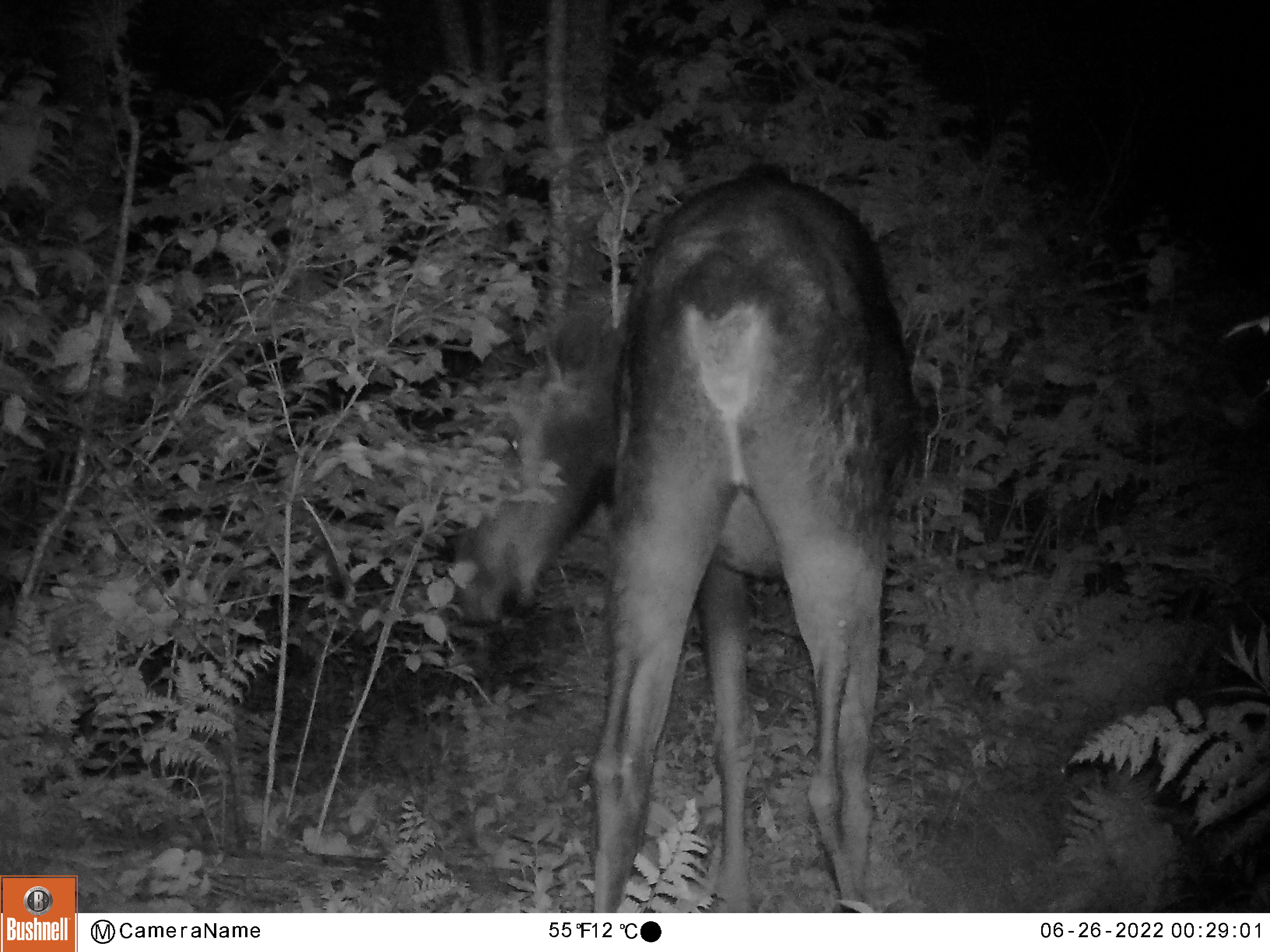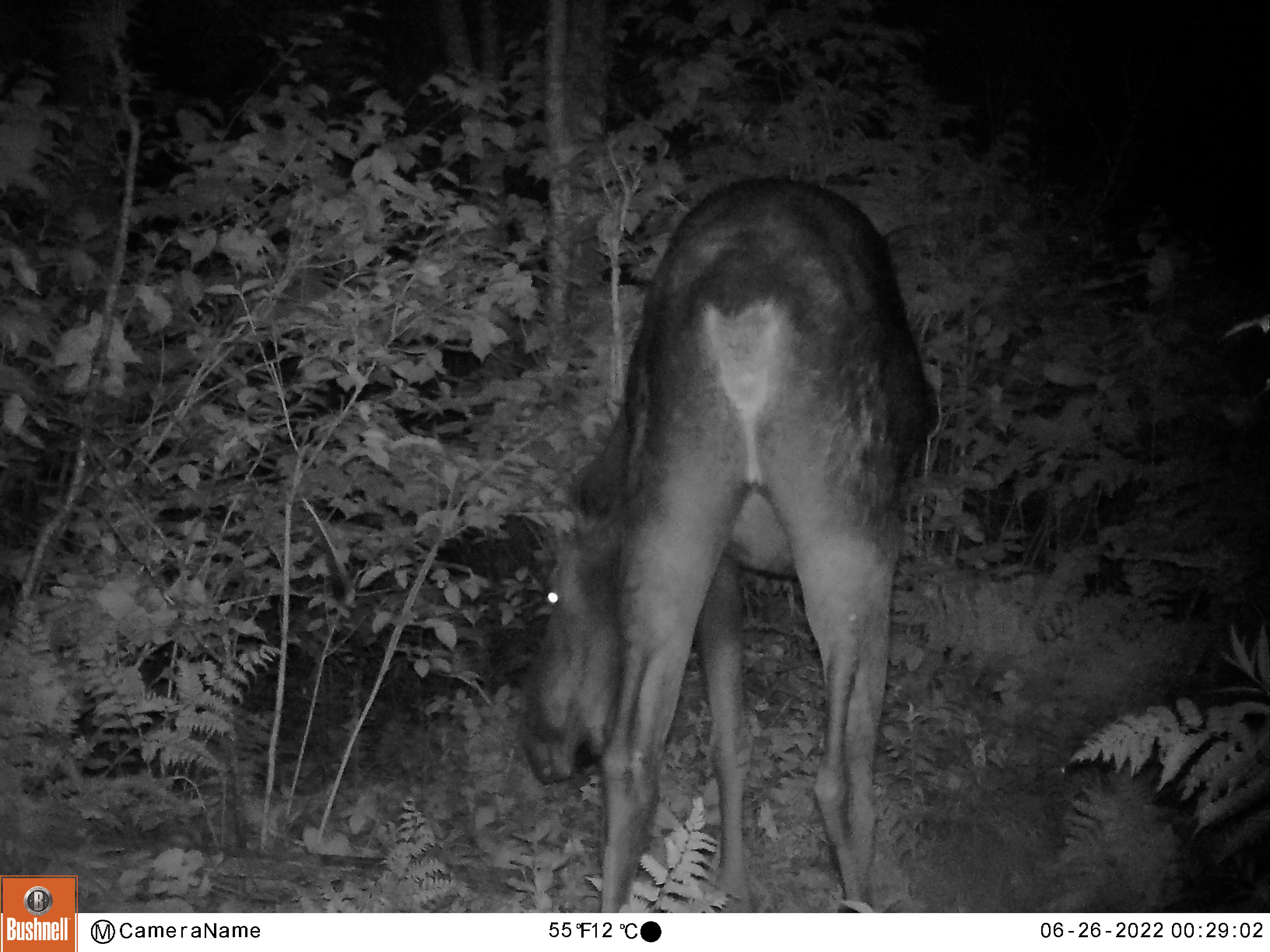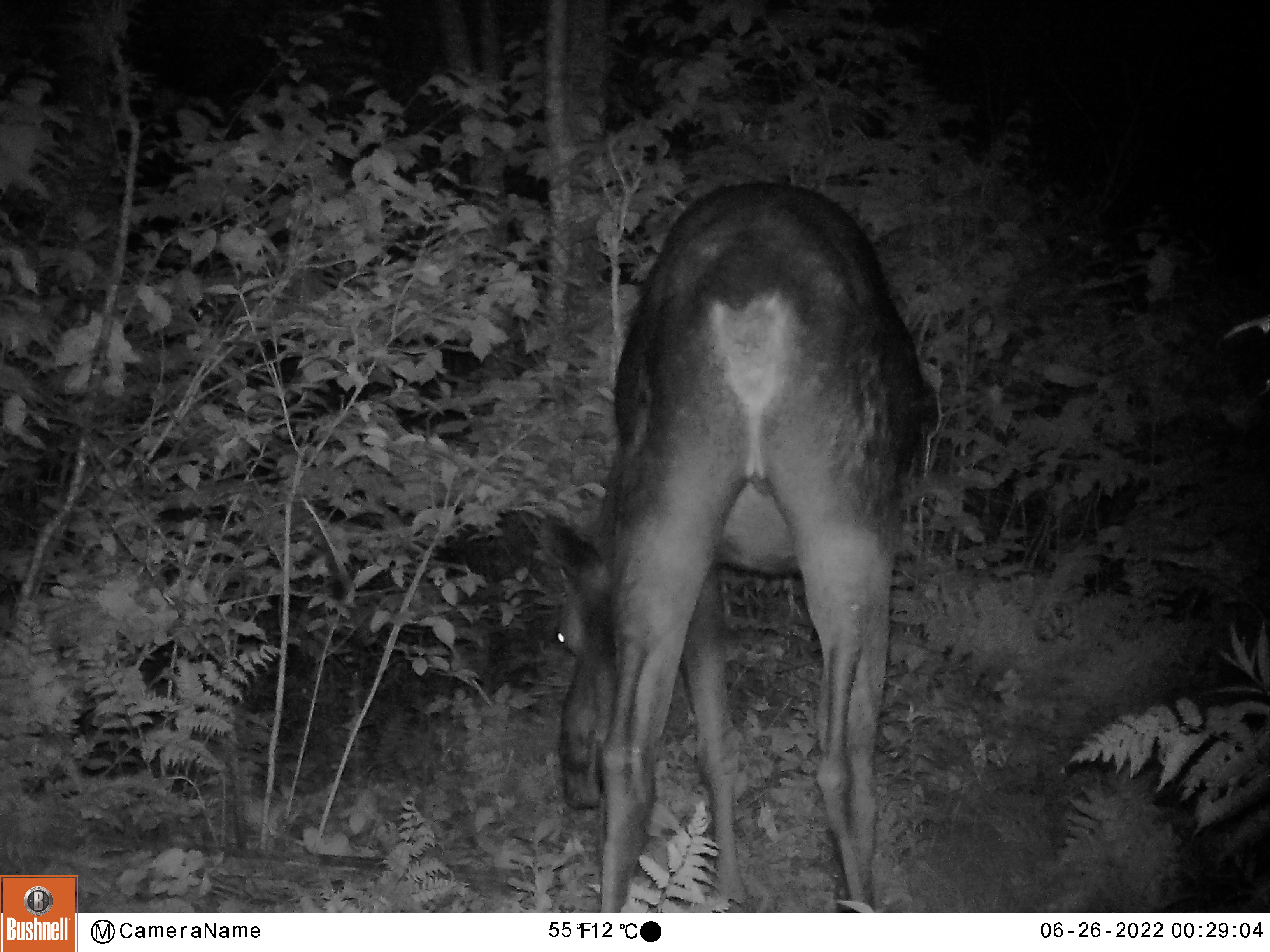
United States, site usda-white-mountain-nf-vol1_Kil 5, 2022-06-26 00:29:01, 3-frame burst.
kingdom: Animalia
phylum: Chordata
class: Mammalia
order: Artiodactyla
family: Cervidae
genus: Alces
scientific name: Alces alces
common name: moose